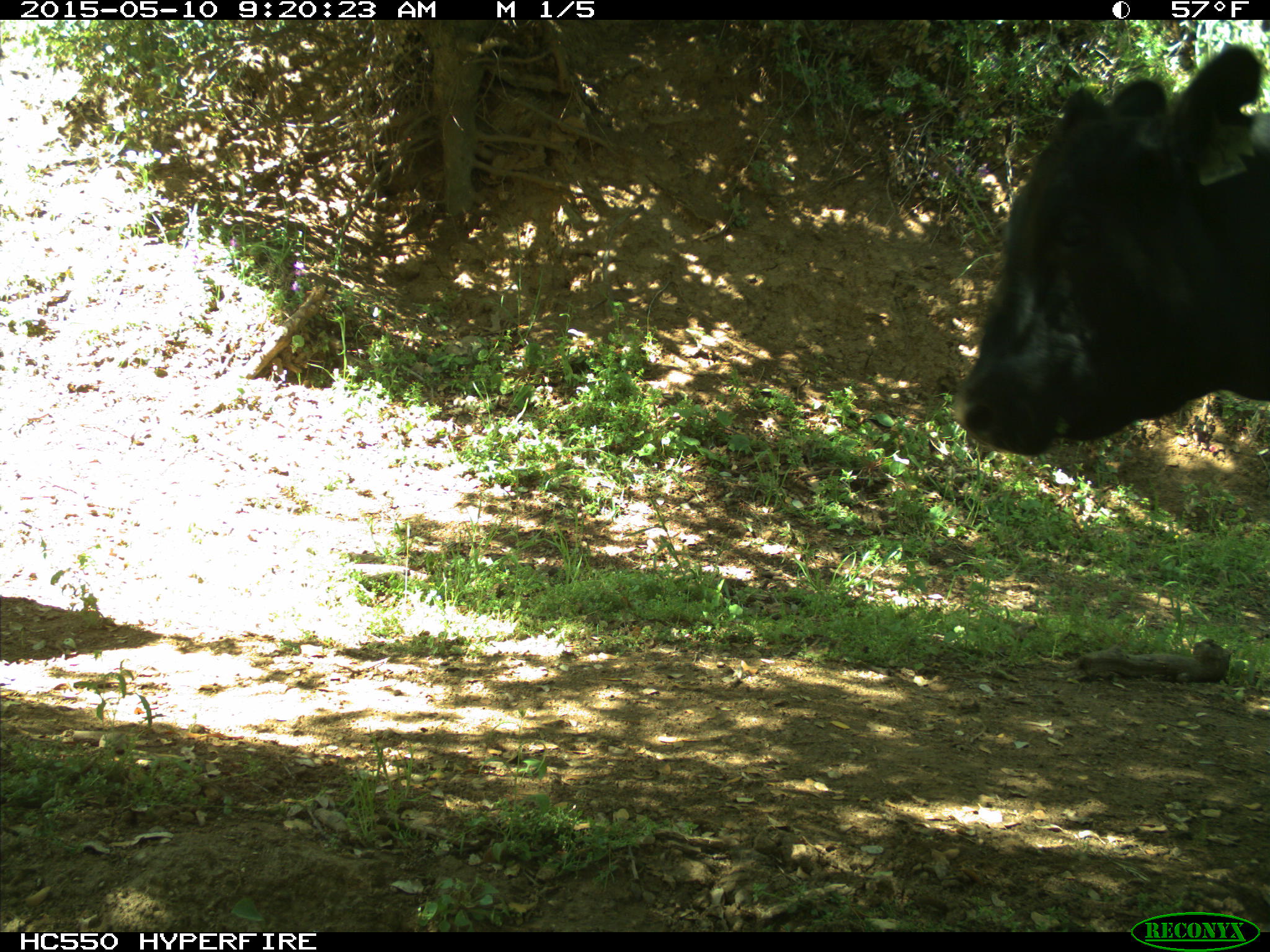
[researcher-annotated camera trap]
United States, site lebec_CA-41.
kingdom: Animalia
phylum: Chordata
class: Mammalia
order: Artiodactyla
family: Bovidae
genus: Bos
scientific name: Bos taurus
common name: domestic cow